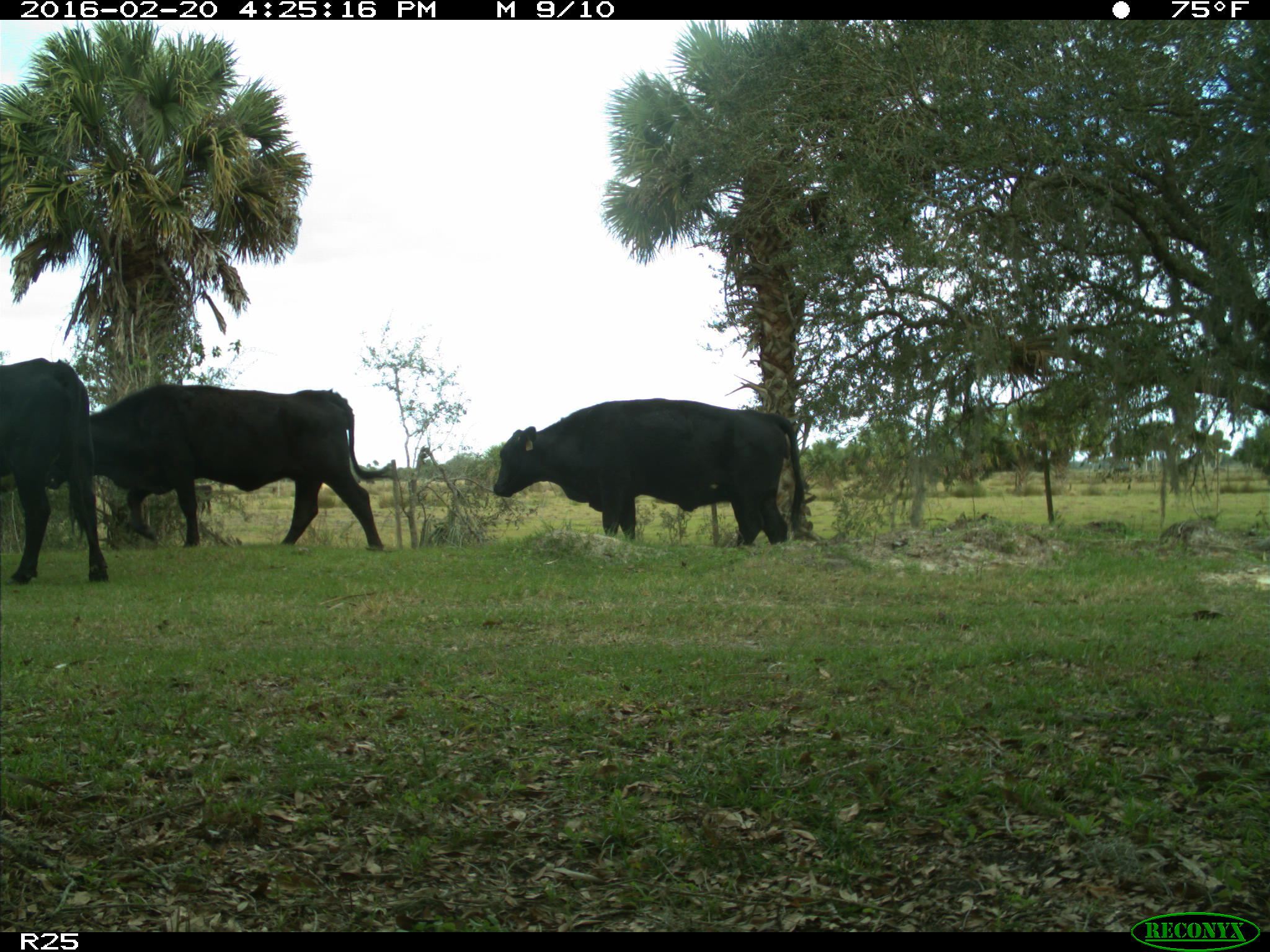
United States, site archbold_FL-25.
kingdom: Animalia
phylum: Chordata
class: Mammalia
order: Artiodactyla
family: Bovidae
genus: Bos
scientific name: Bos taurus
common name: domestic cow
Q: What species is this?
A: Bos taurus (domestic cow).